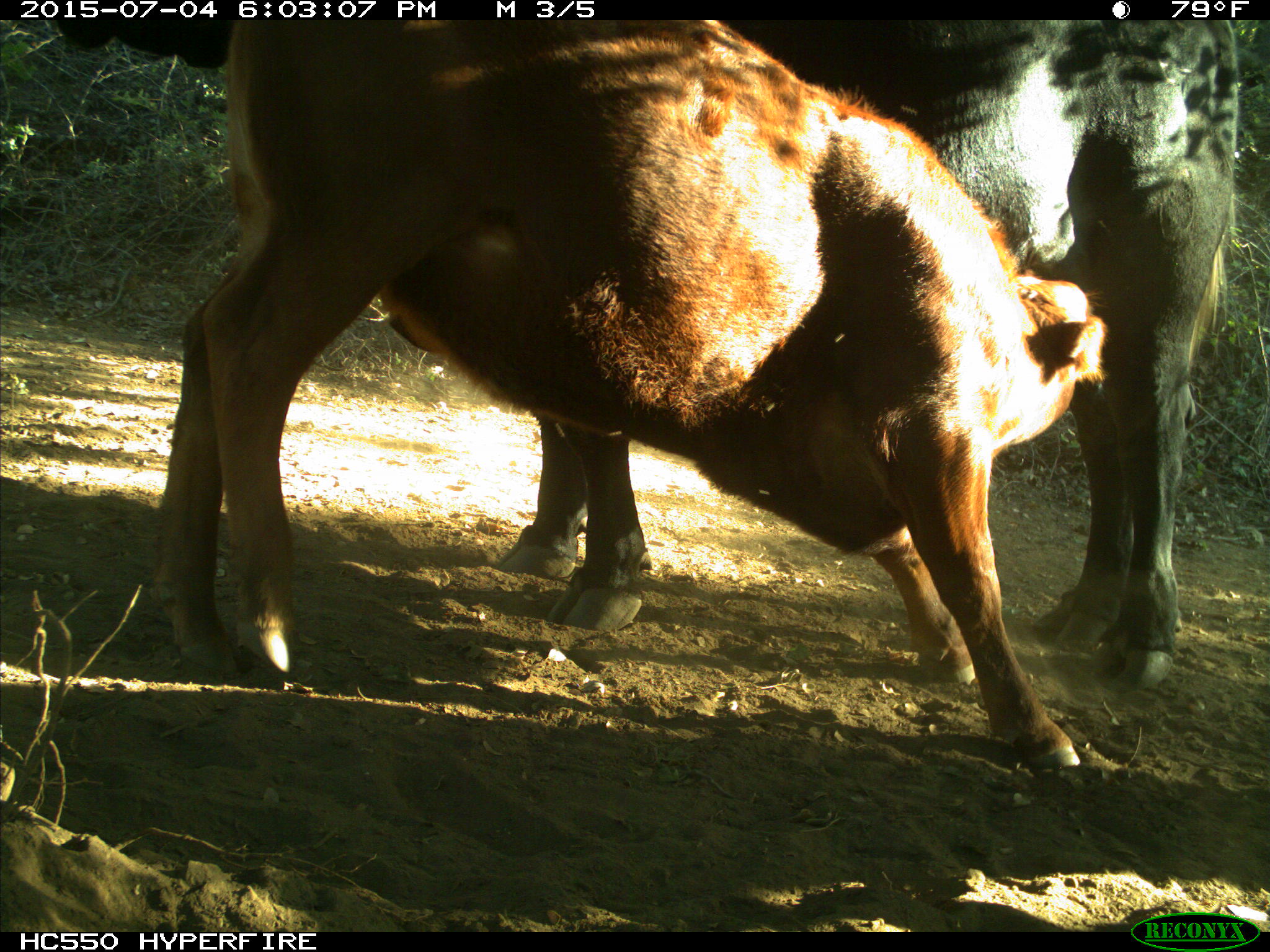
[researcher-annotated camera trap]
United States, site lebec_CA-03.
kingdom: Animalia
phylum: Chordata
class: Mammalia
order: Artiodactyla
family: Bovidae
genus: Bos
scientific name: Bos taurus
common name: domestic cow